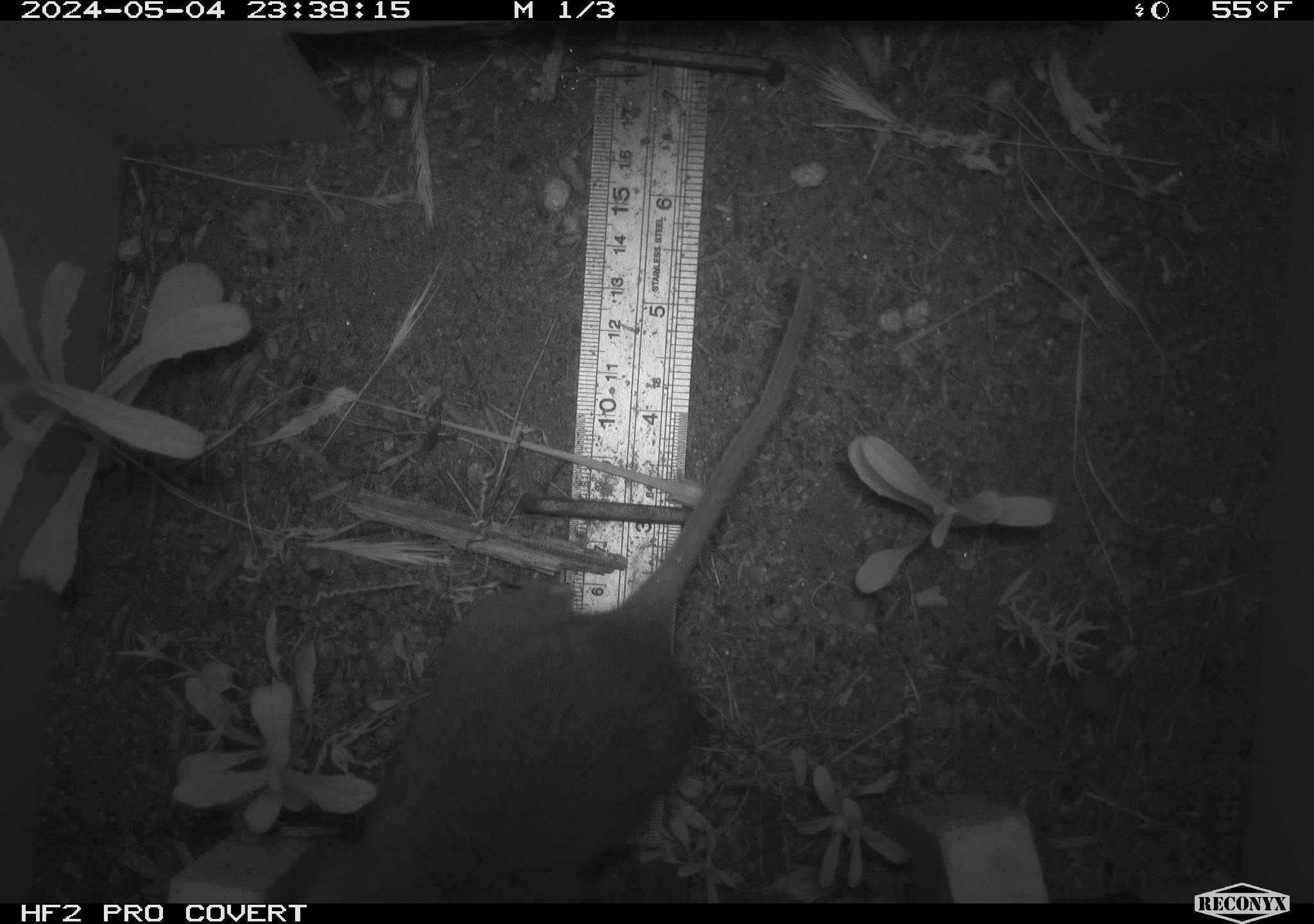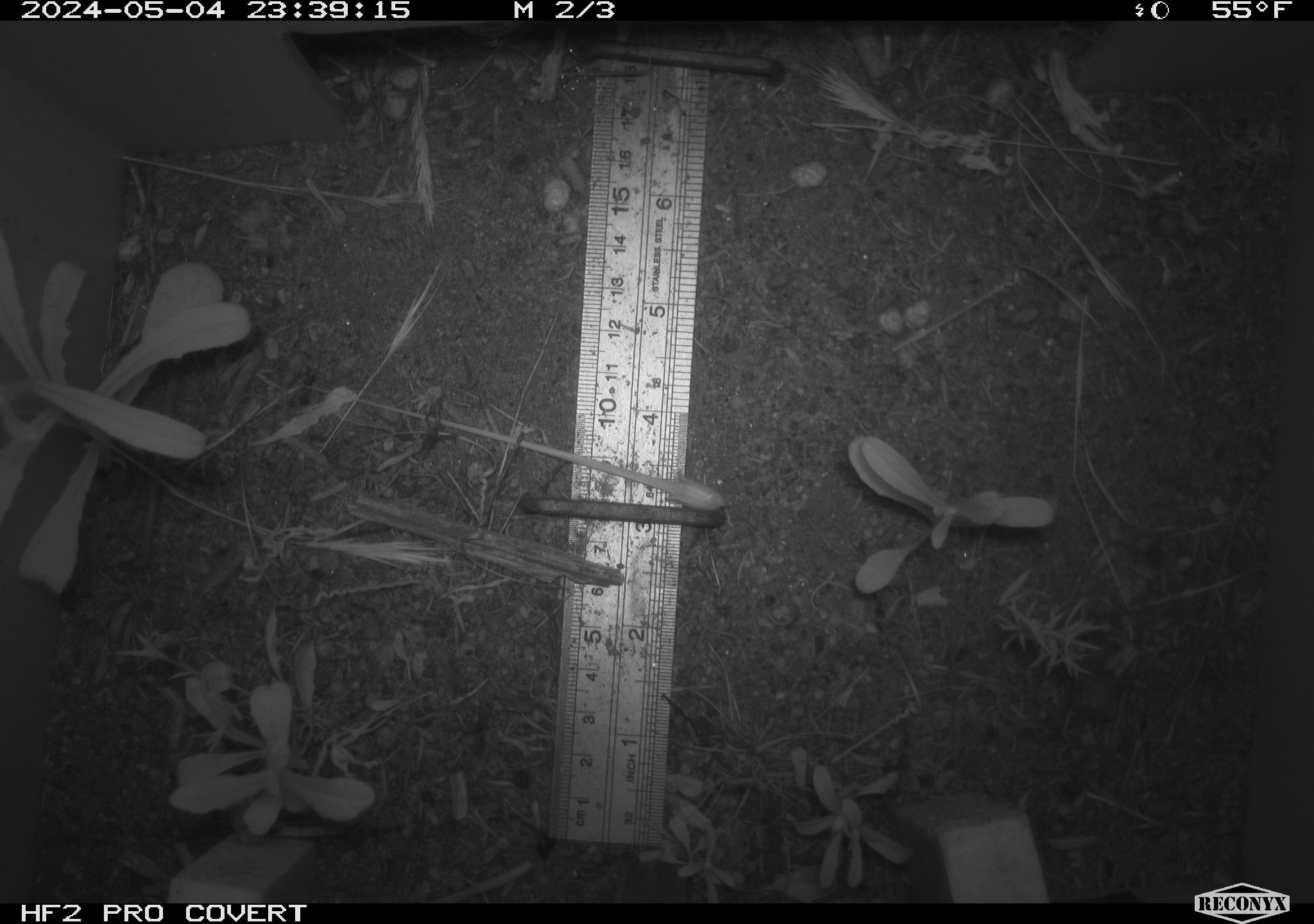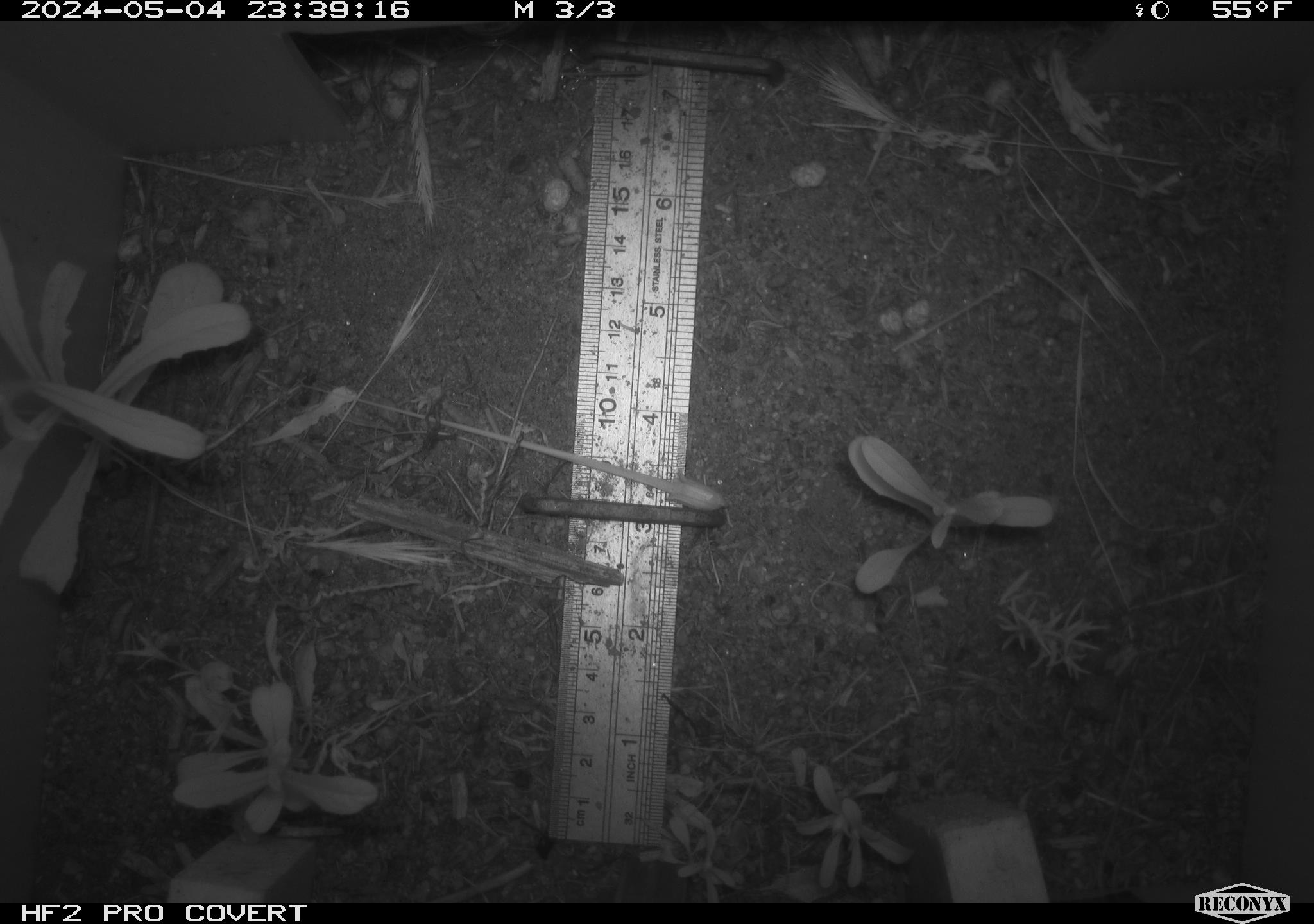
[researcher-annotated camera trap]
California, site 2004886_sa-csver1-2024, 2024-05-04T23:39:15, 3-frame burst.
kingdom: Animalia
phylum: Chordata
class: Mammalia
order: Rodentia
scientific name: Rodentia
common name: rodent